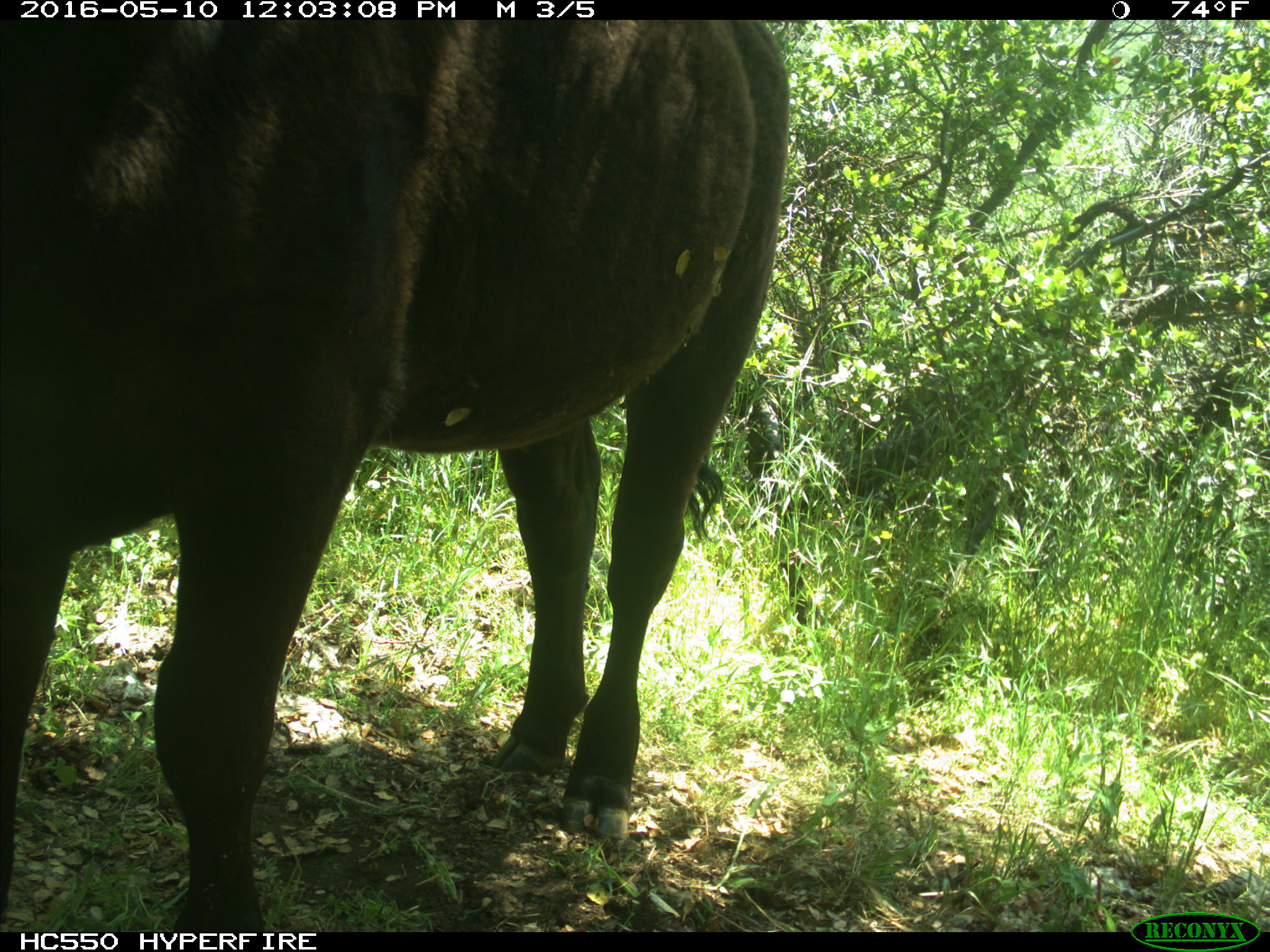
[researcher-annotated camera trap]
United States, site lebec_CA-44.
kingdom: Animalia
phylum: Chordata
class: Mammalia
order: Artiodactyla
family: Bovidae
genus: Bos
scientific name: Bos taurus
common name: domestic cow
Bos taurus (domestic cow).